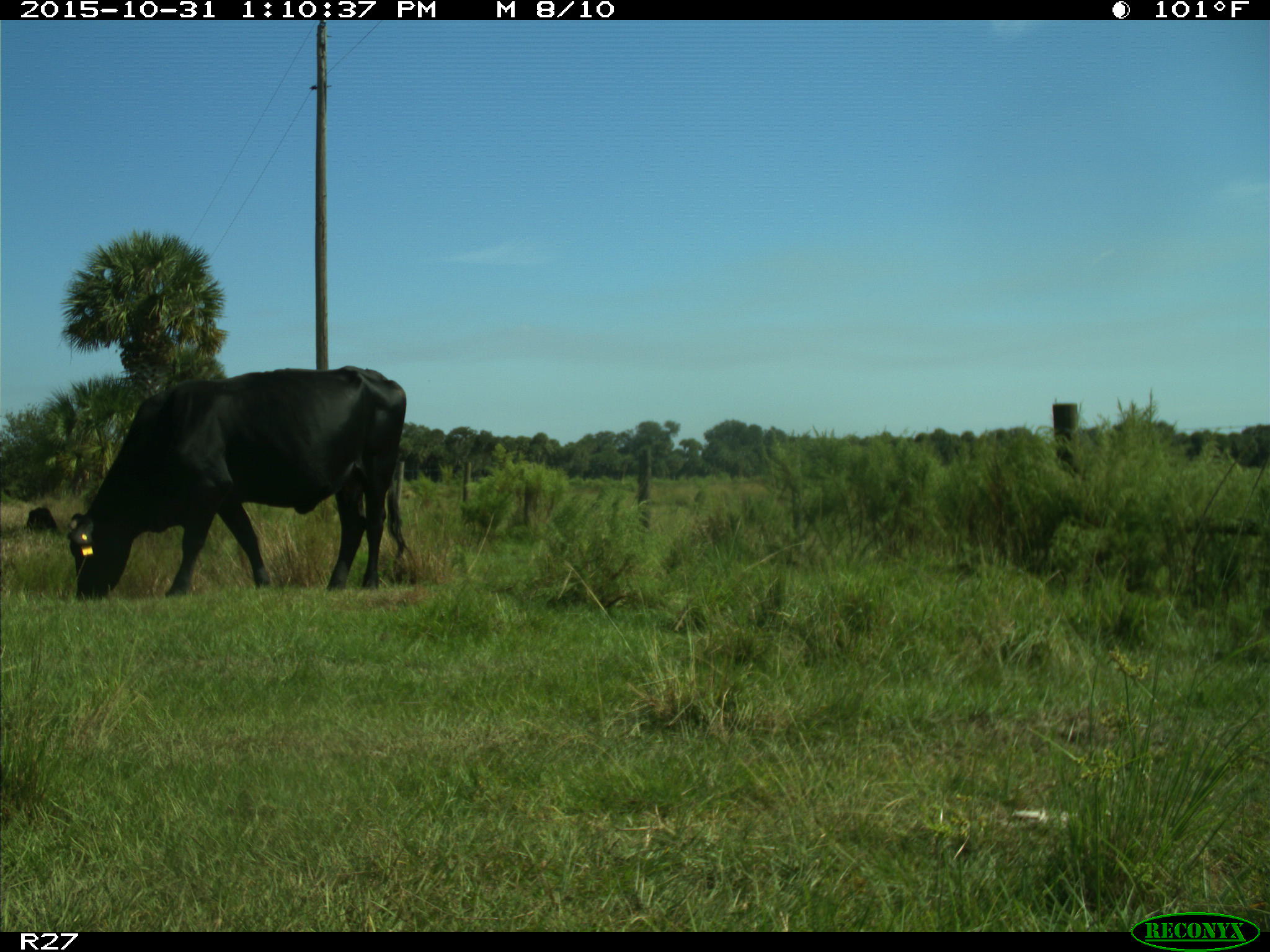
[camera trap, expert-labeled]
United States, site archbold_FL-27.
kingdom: Animalia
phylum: Chordata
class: Mammalia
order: Artiodactyla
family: Bovidae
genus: Bos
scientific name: Bos taurus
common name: domestic cow